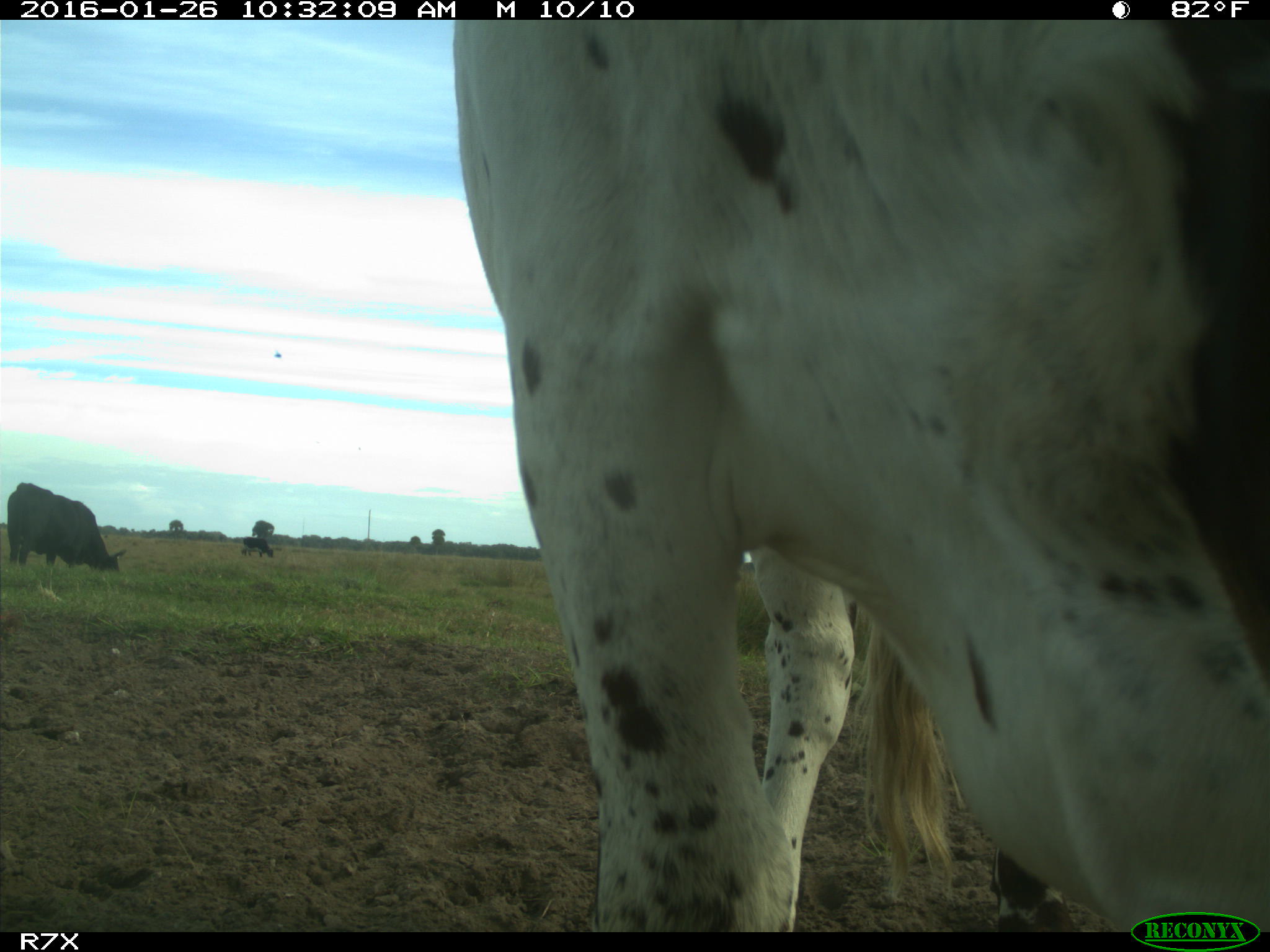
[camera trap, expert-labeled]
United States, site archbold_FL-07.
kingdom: Animalia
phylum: Chordata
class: Mammalia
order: Artiodactyla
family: Bovidae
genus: Bos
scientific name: Bos taurus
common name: domestic cow